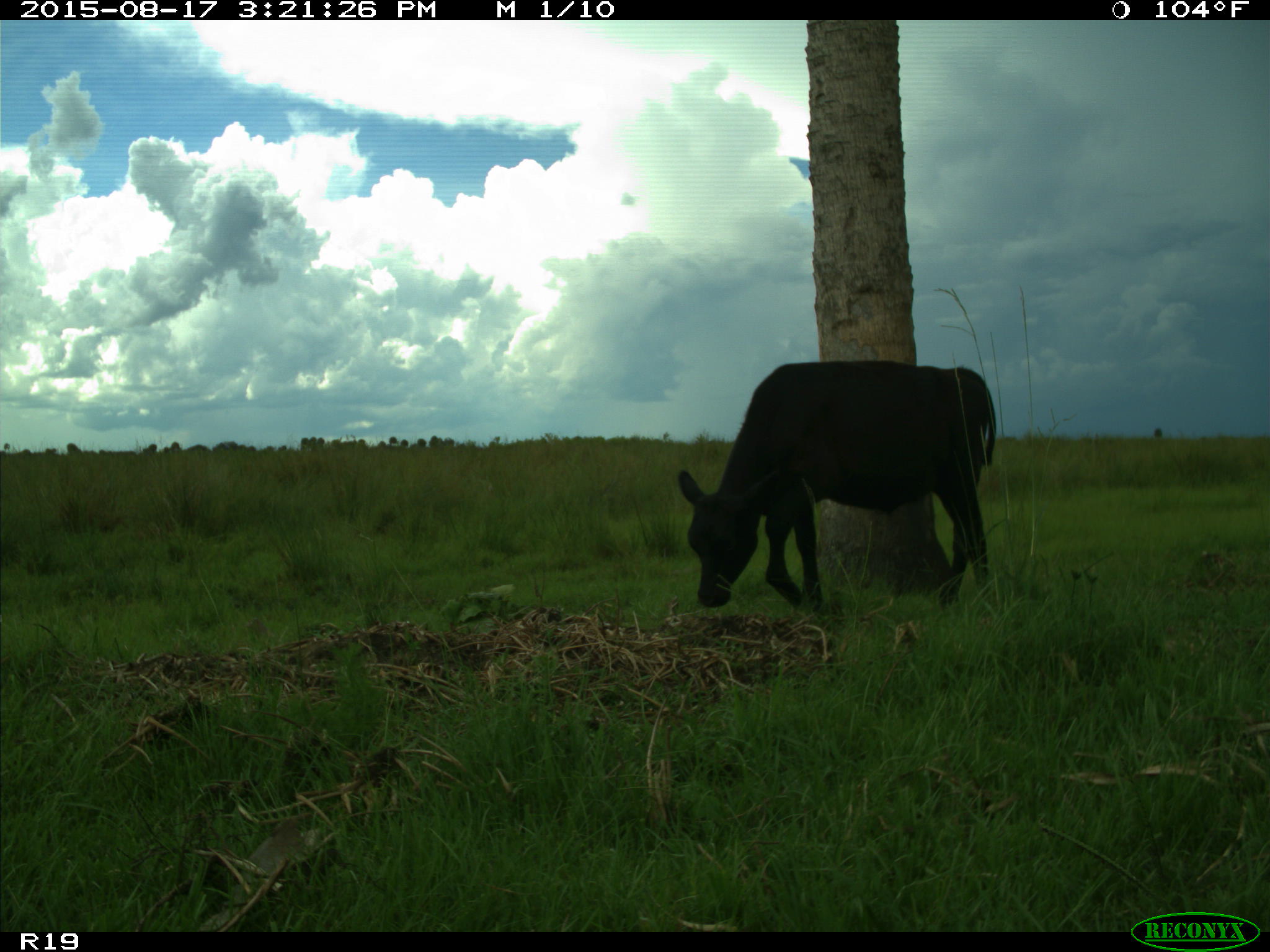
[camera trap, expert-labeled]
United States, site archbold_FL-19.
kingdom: Animalia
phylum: Chordata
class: Mammalia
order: Artiodactyla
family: Bovidae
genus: Bos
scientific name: Bos taurus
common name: domestic cow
Bos taurus (domestic cow).